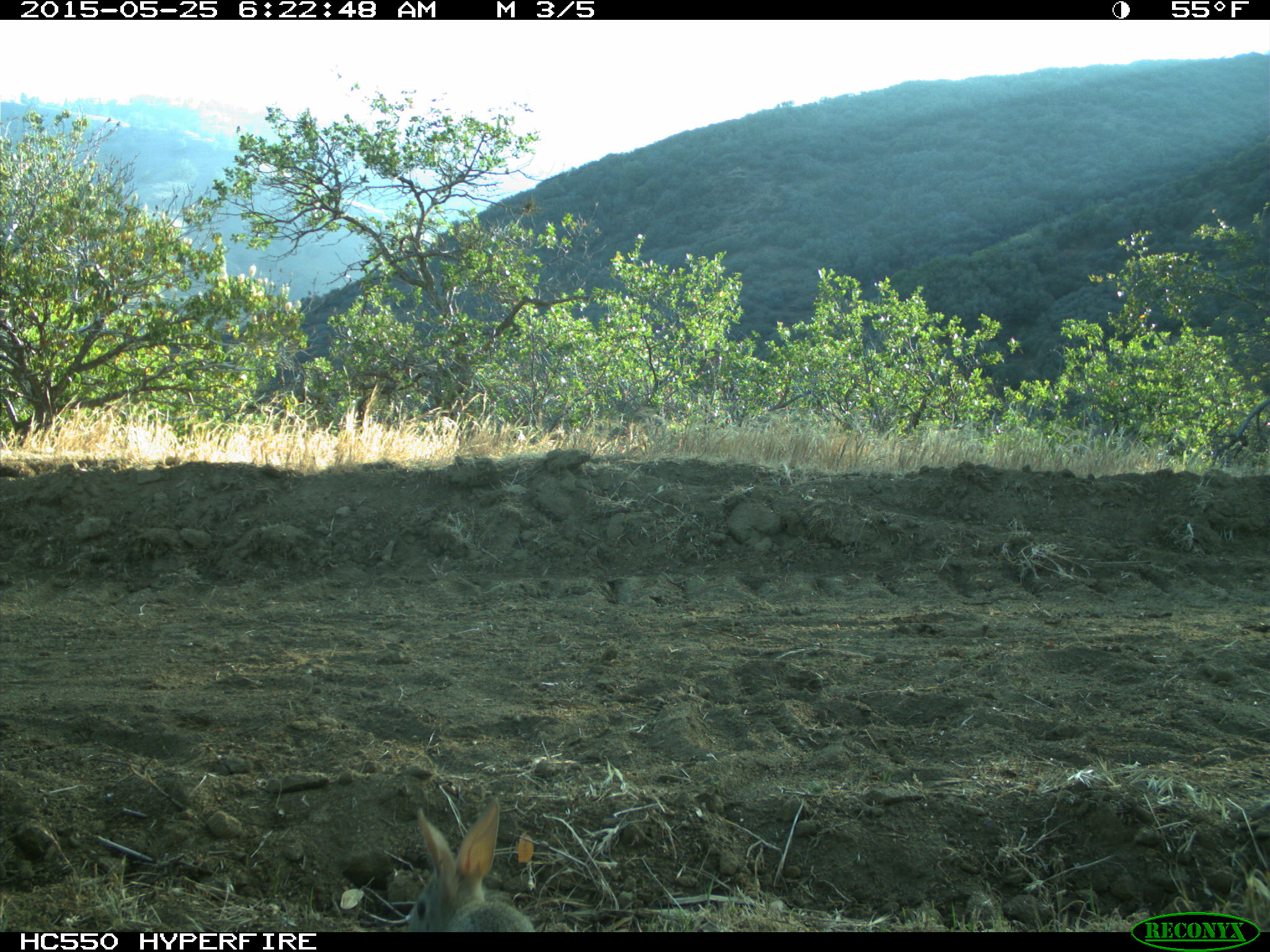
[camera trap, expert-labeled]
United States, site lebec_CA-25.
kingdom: Animalia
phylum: Chordata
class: Mammalia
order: Lagomorpha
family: Leporidae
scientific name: Leporidae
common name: rabbits and hares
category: unidentified rabbit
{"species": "unidentified rabbit (rabbits and hares) (Leporidae)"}